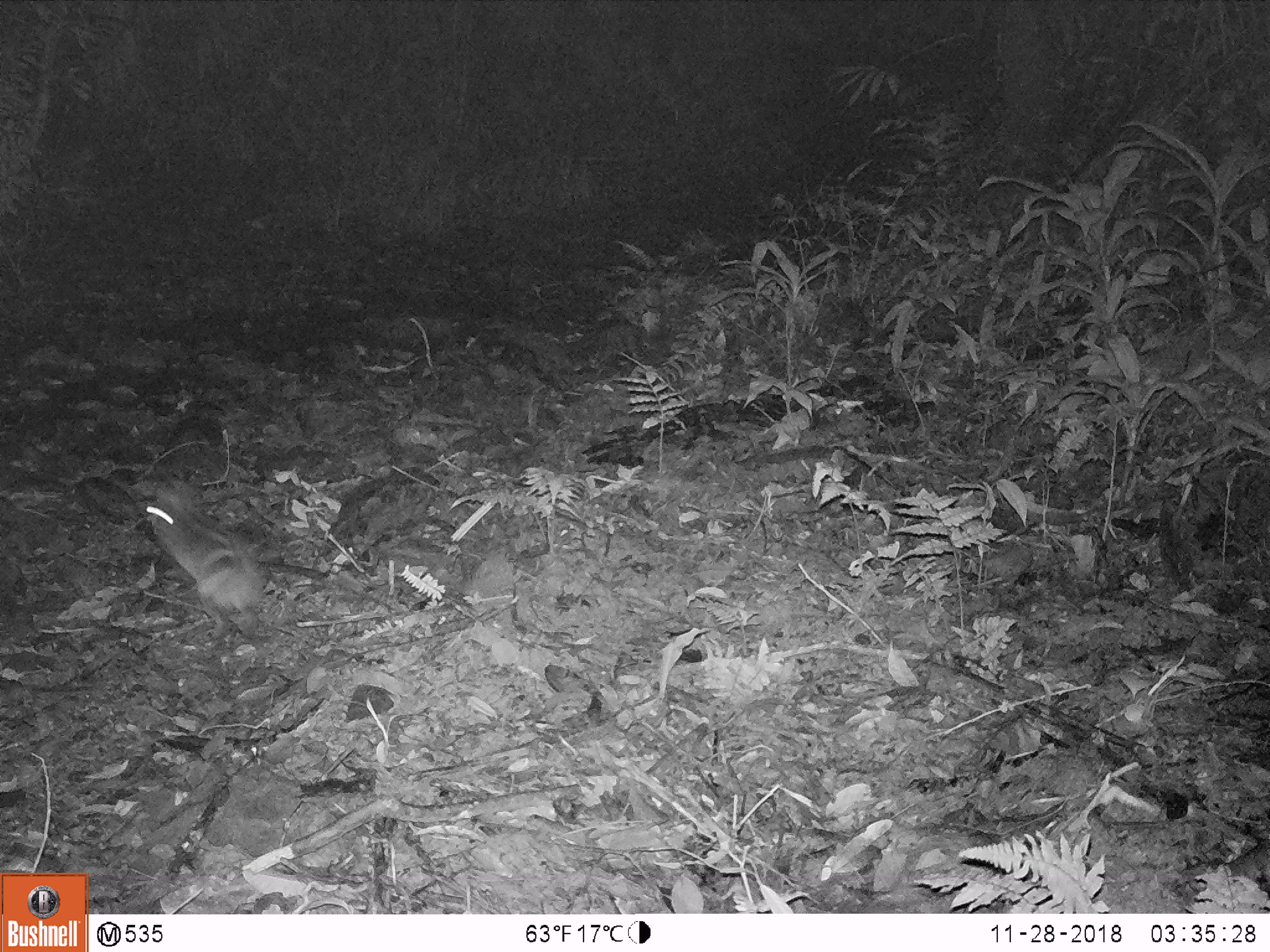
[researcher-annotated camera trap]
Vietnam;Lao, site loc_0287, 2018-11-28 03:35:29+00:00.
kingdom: Animalia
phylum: Chordata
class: Mammalia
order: Lagomorpha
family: Leporidae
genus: Nesolagus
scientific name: Nesolagus timminsi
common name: annamite striped rabbit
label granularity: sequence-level